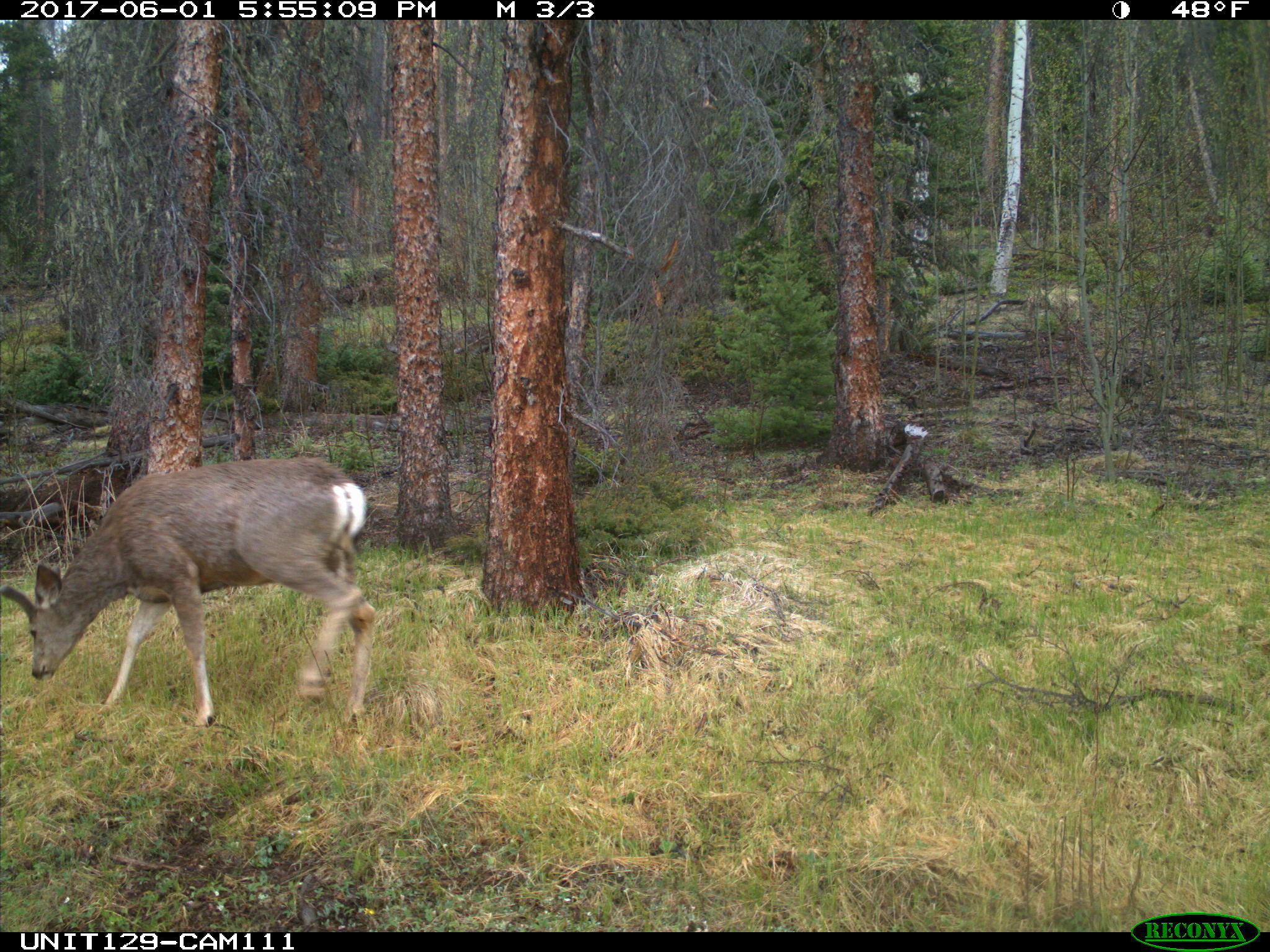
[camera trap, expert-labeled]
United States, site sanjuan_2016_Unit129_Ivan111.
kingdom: Animalia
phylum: Chordata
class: Mammalia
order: Artiodactyla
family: Cervidae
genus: Odocoileus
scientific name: Odocoileus hemionus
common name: mule deer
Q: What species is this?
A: Odocoileus hemionus (mule deer).